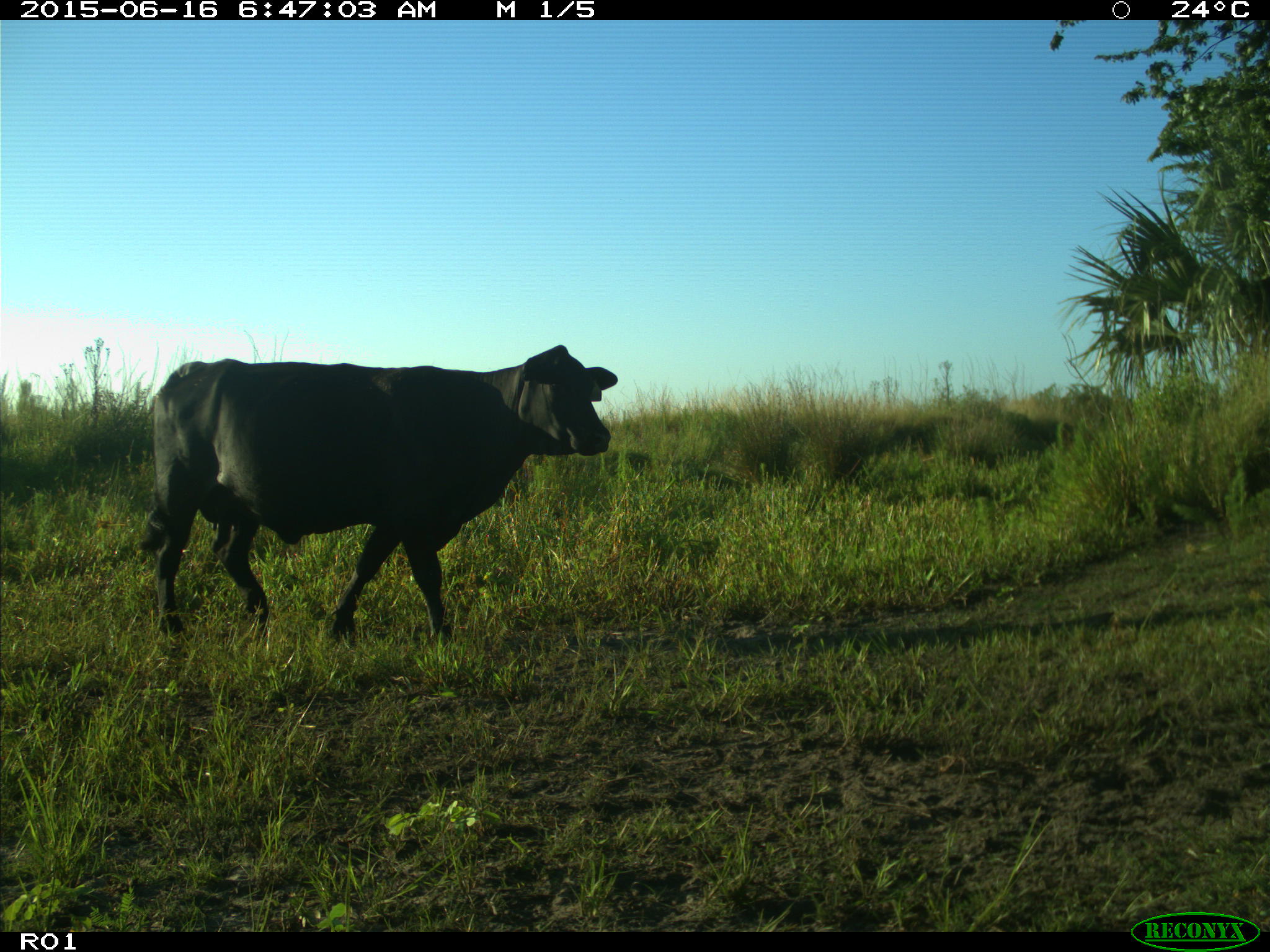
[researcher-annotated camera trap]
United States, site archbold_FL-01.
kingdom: Animalia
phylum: Chordata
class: Mammalia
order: Artiodactyla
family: Bovidae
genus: Bos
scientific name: Bos taurus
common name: domestic cow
Bos taurus (domestic cow).